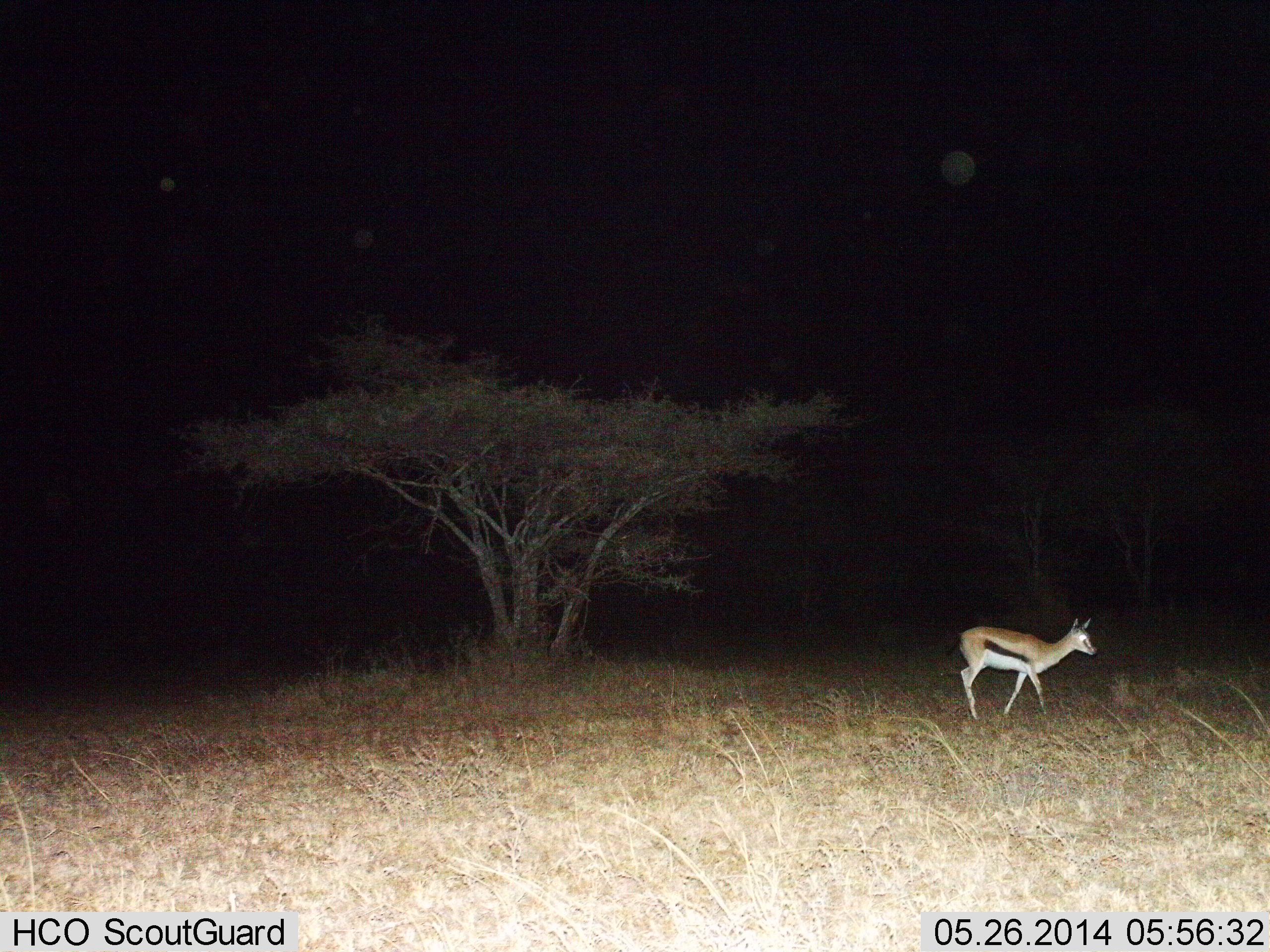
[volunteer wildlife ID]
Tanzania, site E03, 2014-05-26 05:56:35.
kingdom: Animalia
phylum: Chordata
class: Mammalia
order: Artiodactyla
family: Bovidae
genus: Eudorcas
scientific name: Eudorcas thomsonii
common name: thomson's gazelle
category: gazellethomsons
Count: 1.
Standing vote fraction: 50%.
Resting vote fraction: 0%.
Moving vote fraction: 50%.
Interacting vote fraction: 0%.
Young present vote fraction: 0%.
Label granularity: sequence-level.